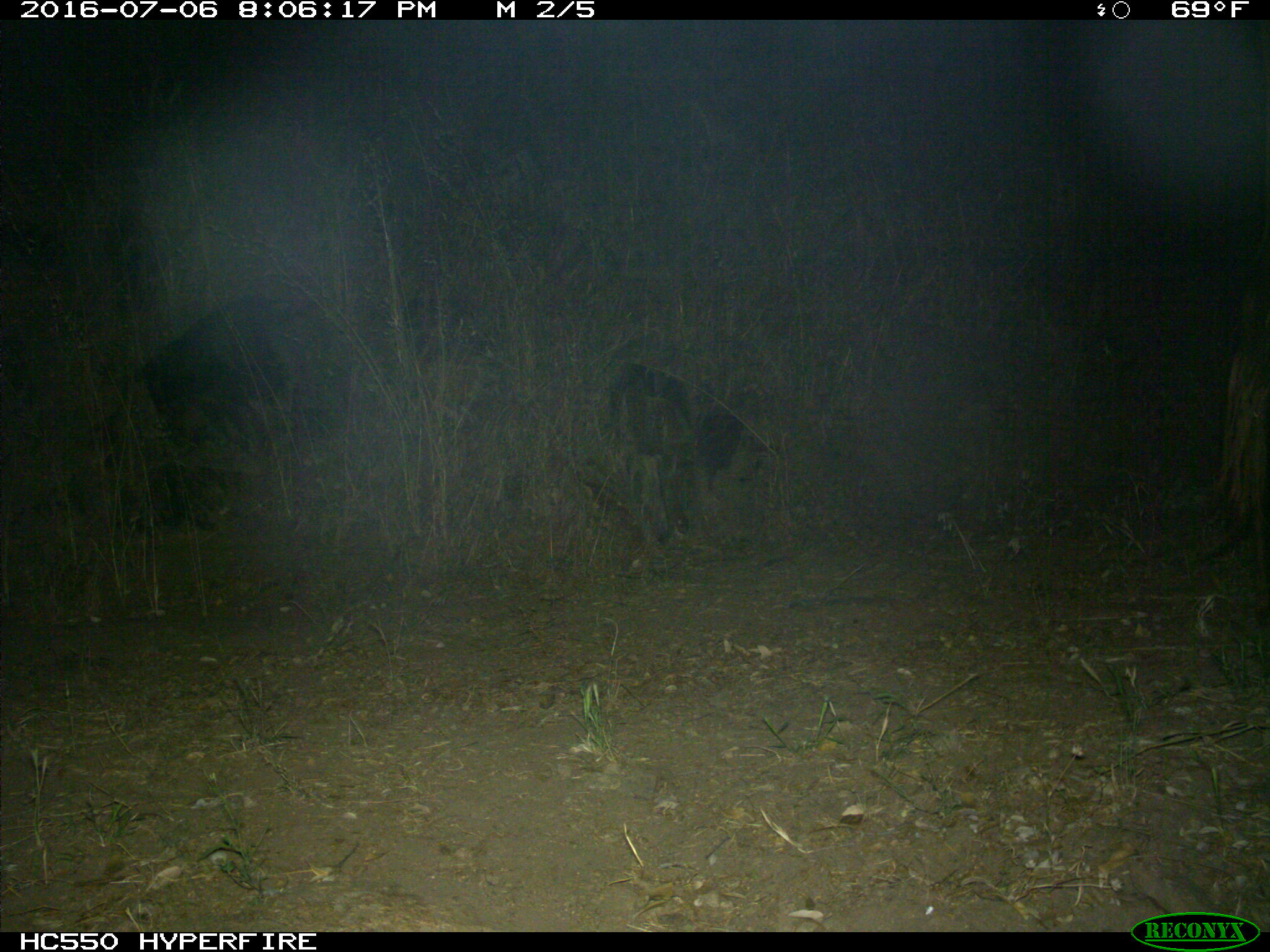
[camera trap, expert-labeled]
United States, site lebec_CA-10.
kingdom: Animalia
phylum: Chordata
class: Mammalia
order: Artiodactyla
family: Bovidae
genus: Bos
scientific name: Bos taurus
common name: domestic cow